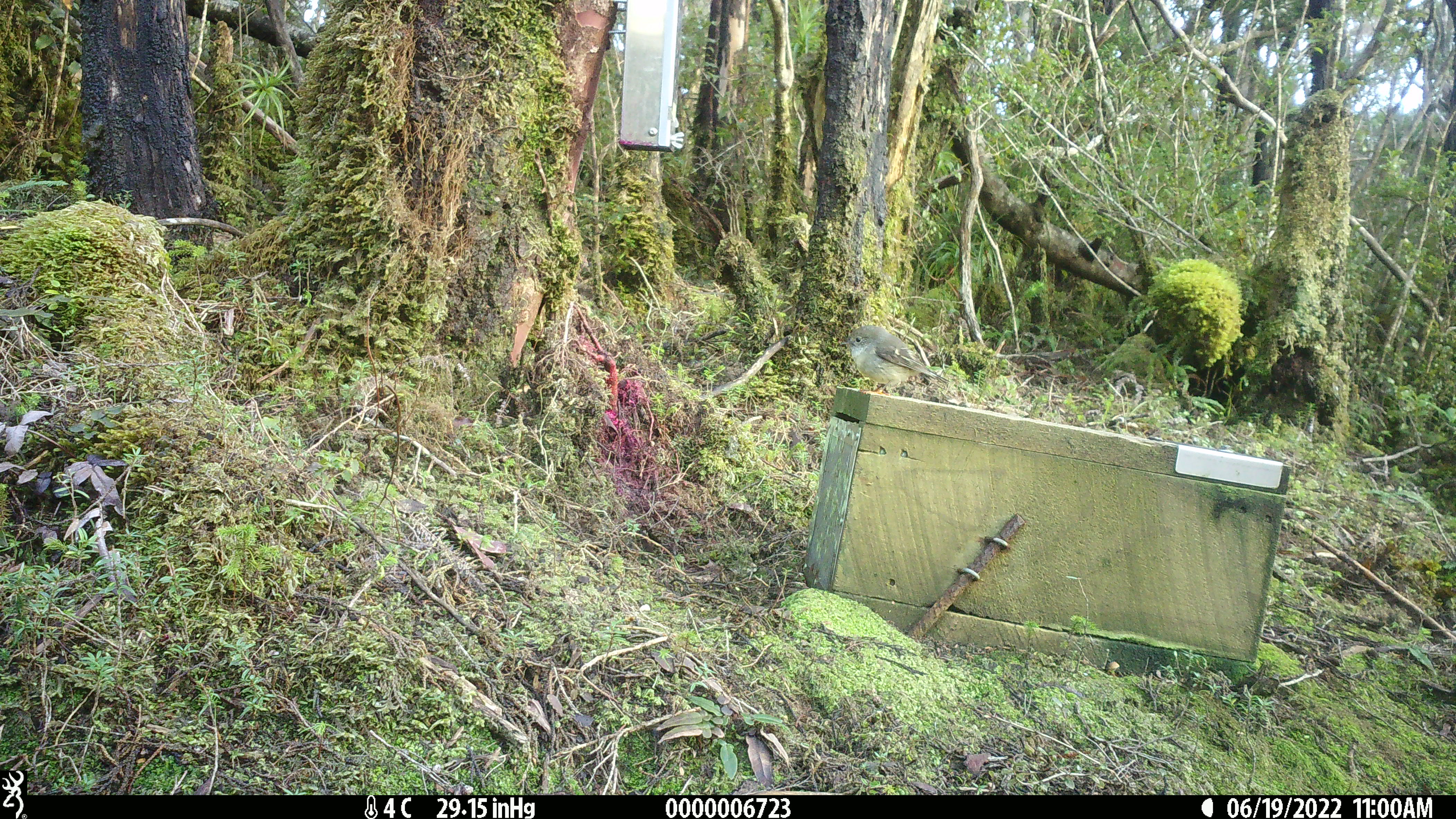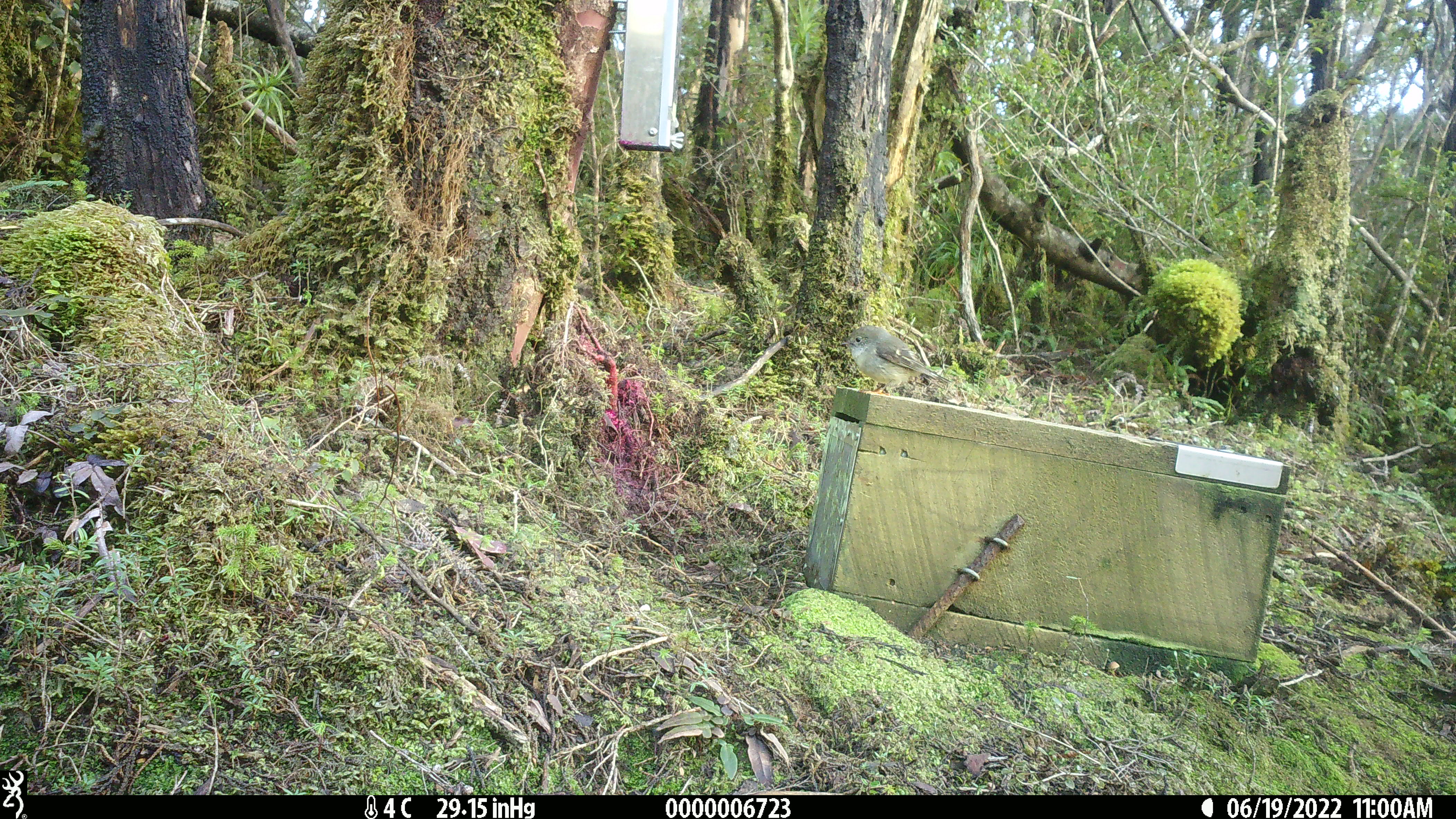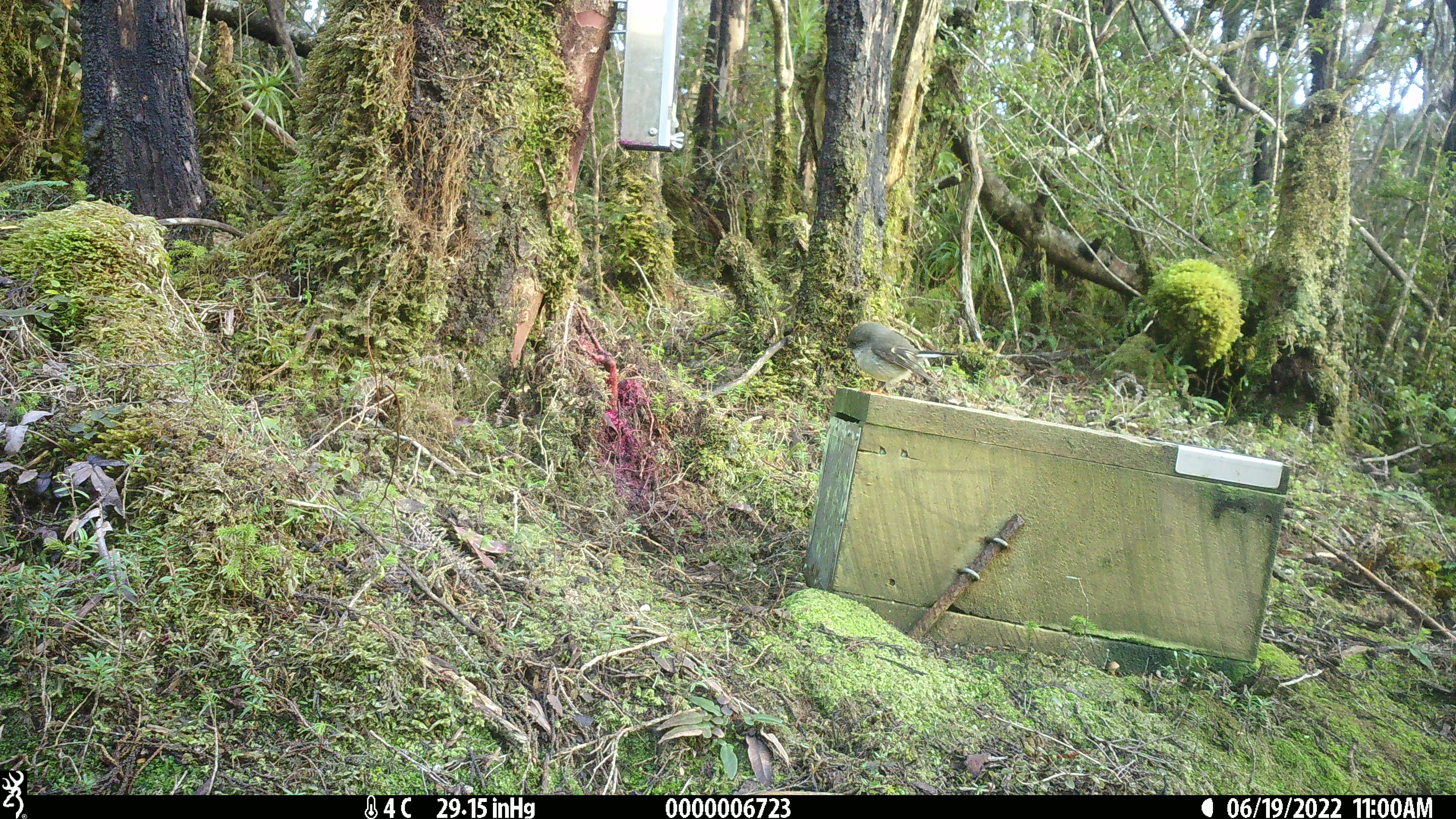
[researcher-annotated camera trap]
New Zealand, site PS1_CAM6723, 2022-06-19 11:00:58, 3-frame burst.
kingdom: Animalia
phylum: Chordata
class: Aves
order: Passeriformes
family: Petroicidae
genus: Petroica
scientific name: Petroica macrocephala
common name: tomtit